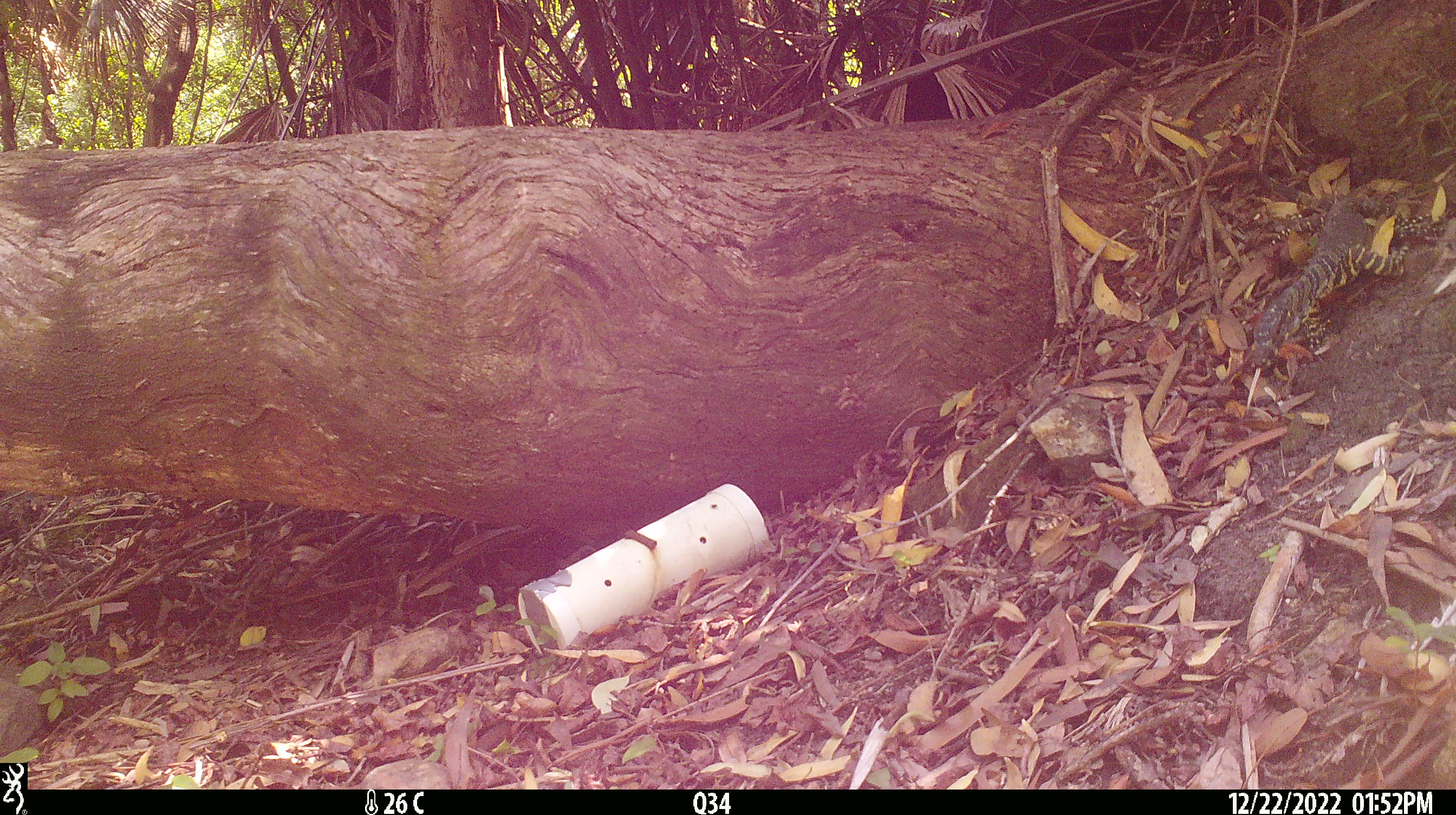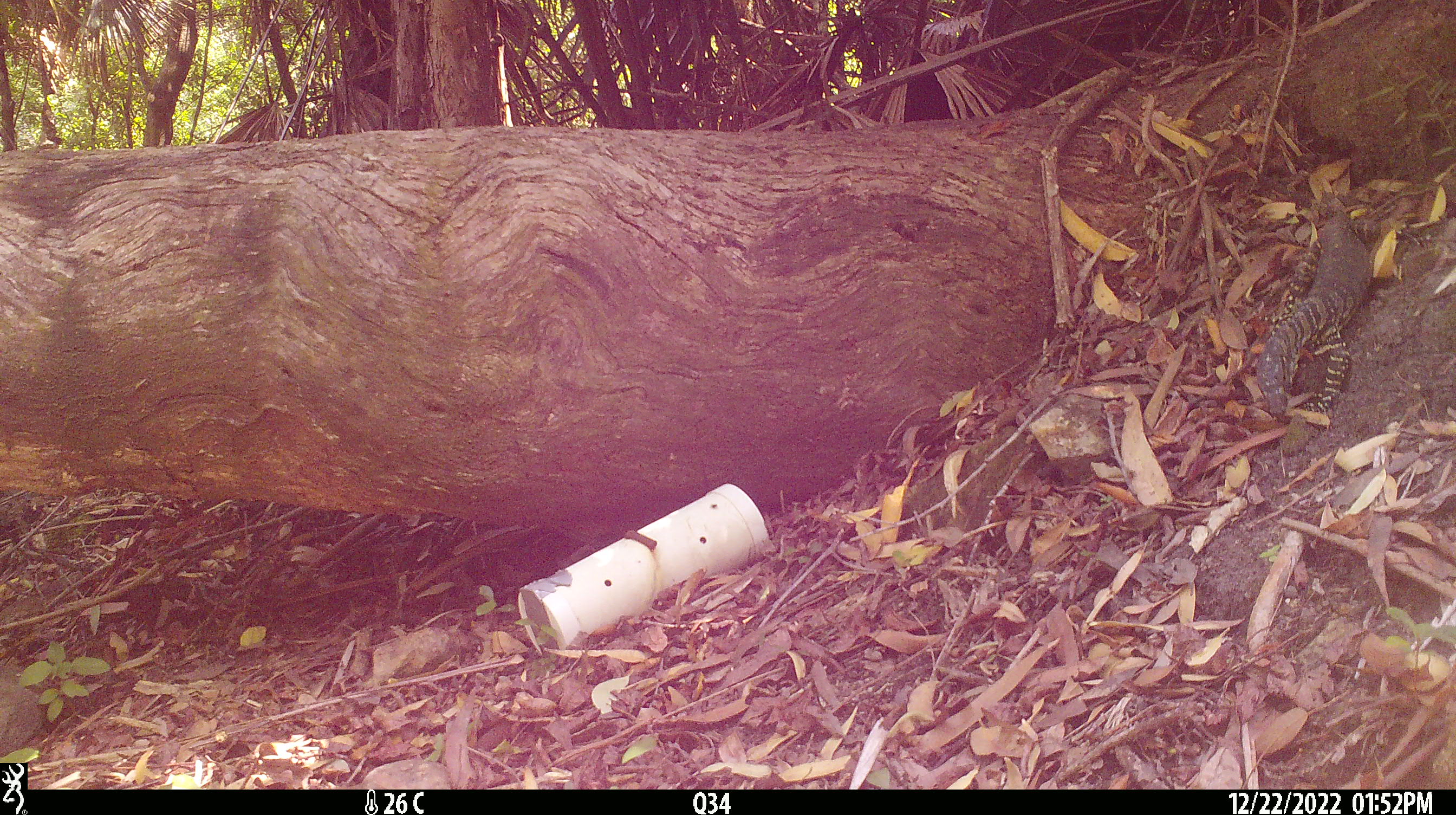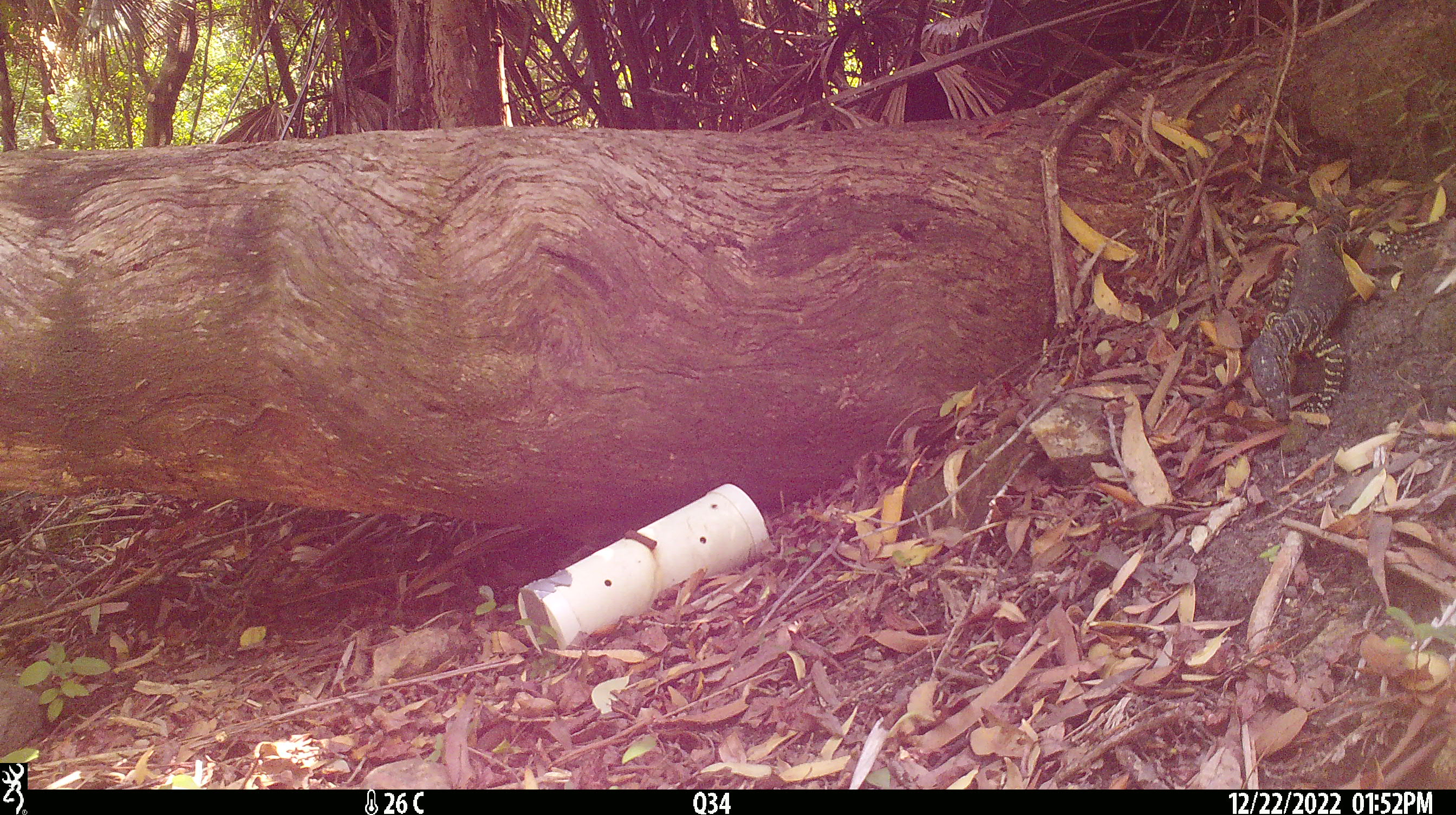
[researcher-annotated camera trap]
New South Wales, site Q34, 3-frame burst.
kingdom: Animalia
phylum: Chordata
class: Reptilia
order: Squamata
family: Varanidae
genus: Varanus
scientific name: Varanus varius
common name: lace monitor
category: goanna